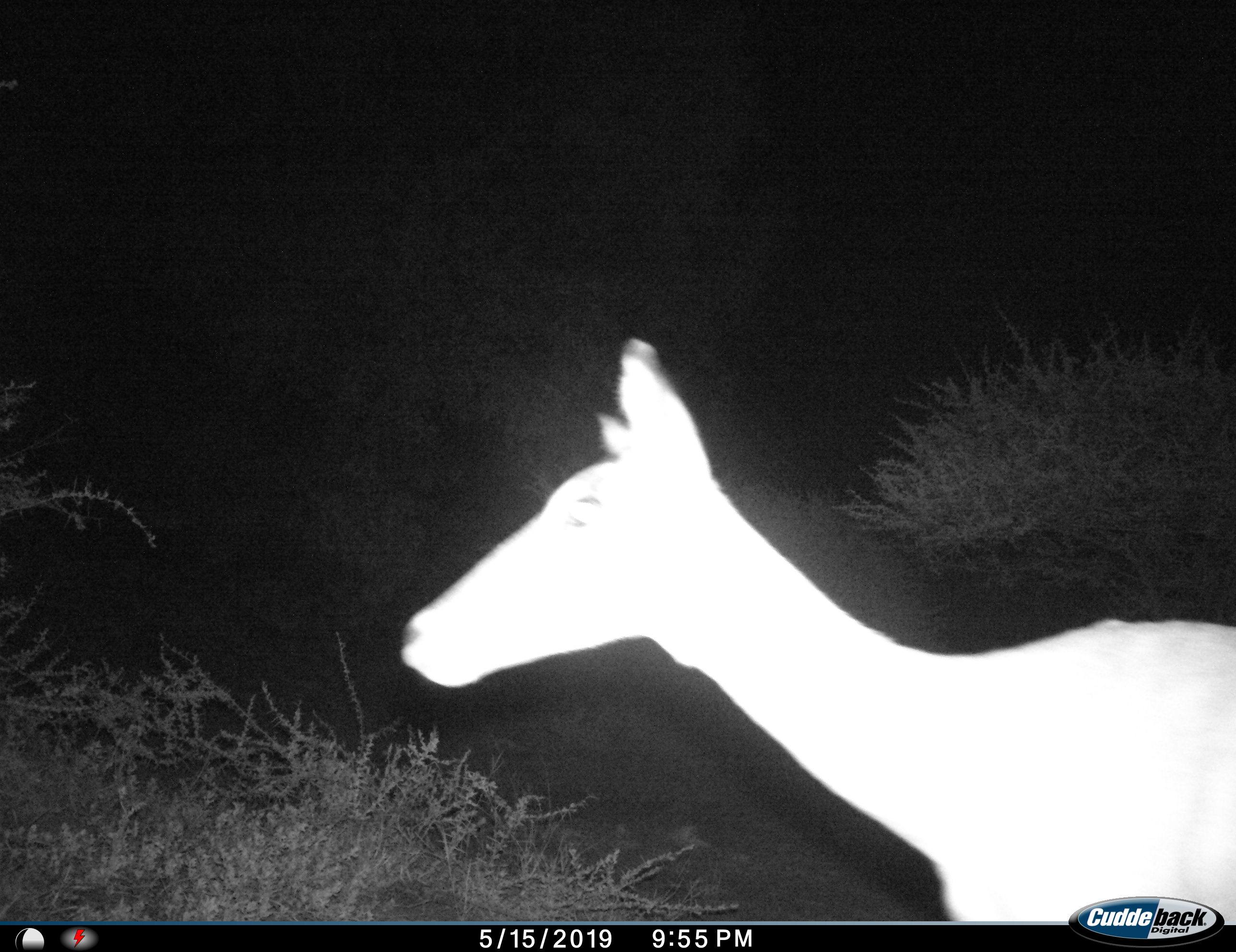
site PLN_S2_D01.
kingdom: Animalia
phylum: Chordata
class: Mammalia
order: Artiodactyla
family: Bovidae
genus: Aepyceros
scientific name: Aepyceros melampus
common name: impala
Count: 1.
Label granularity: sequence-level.